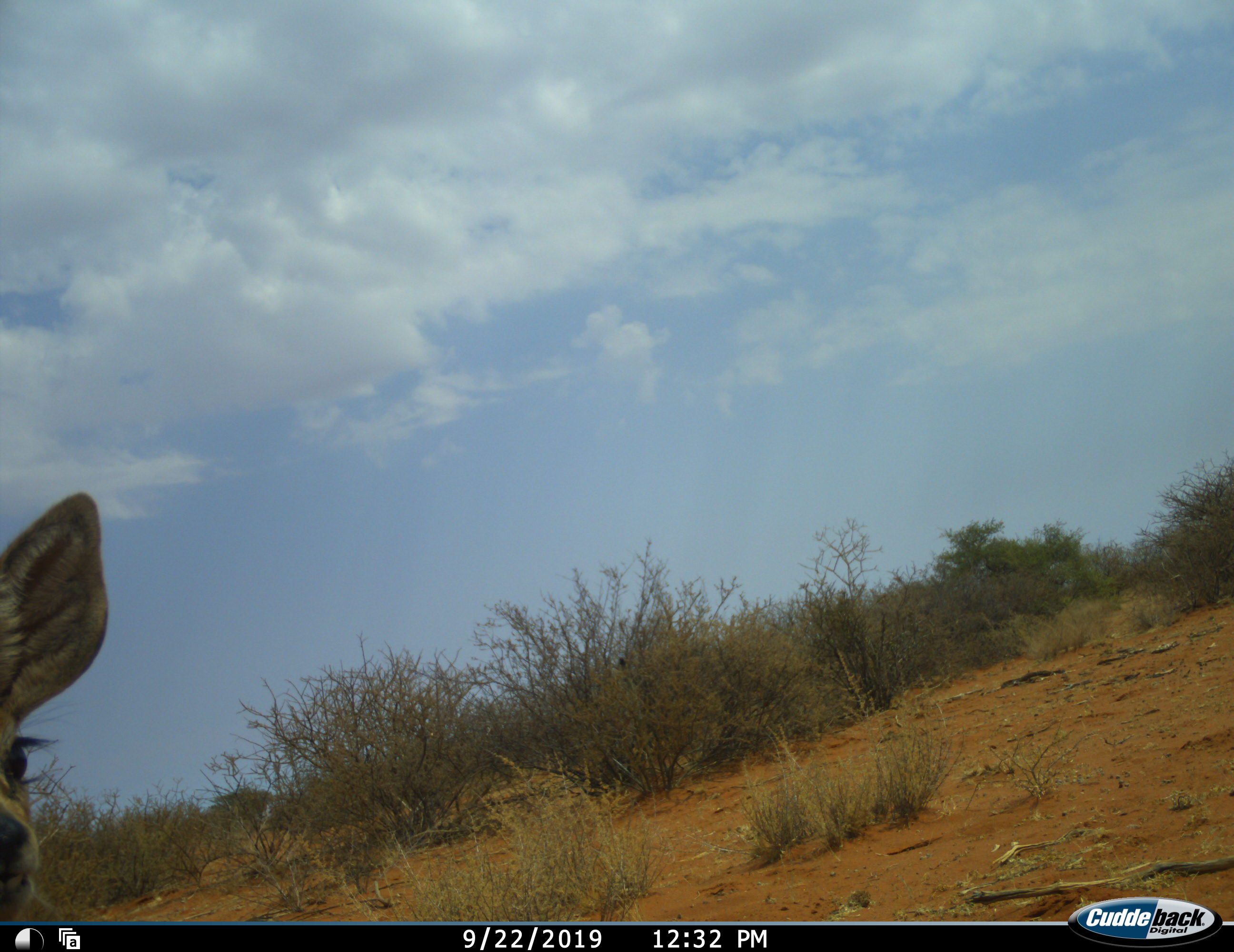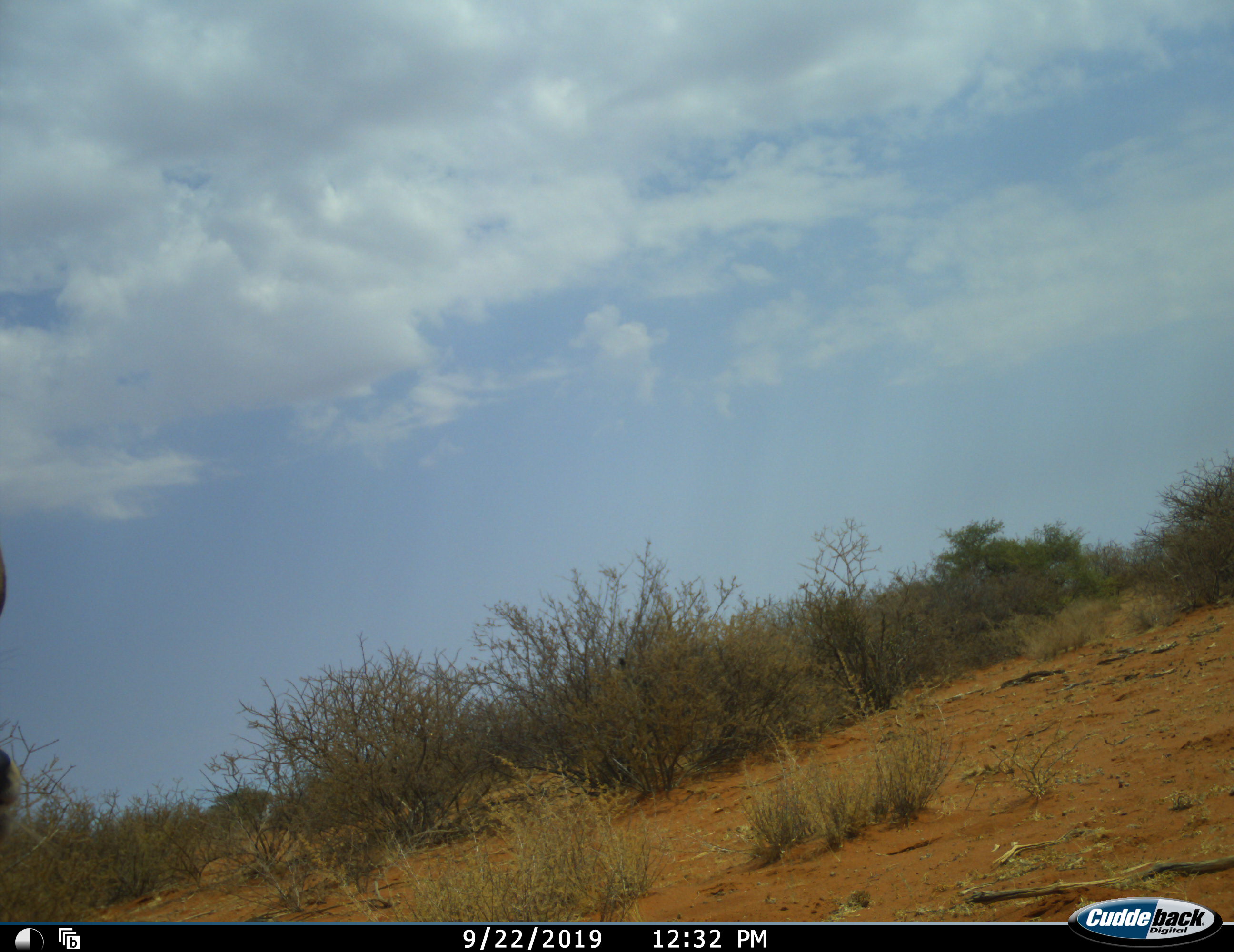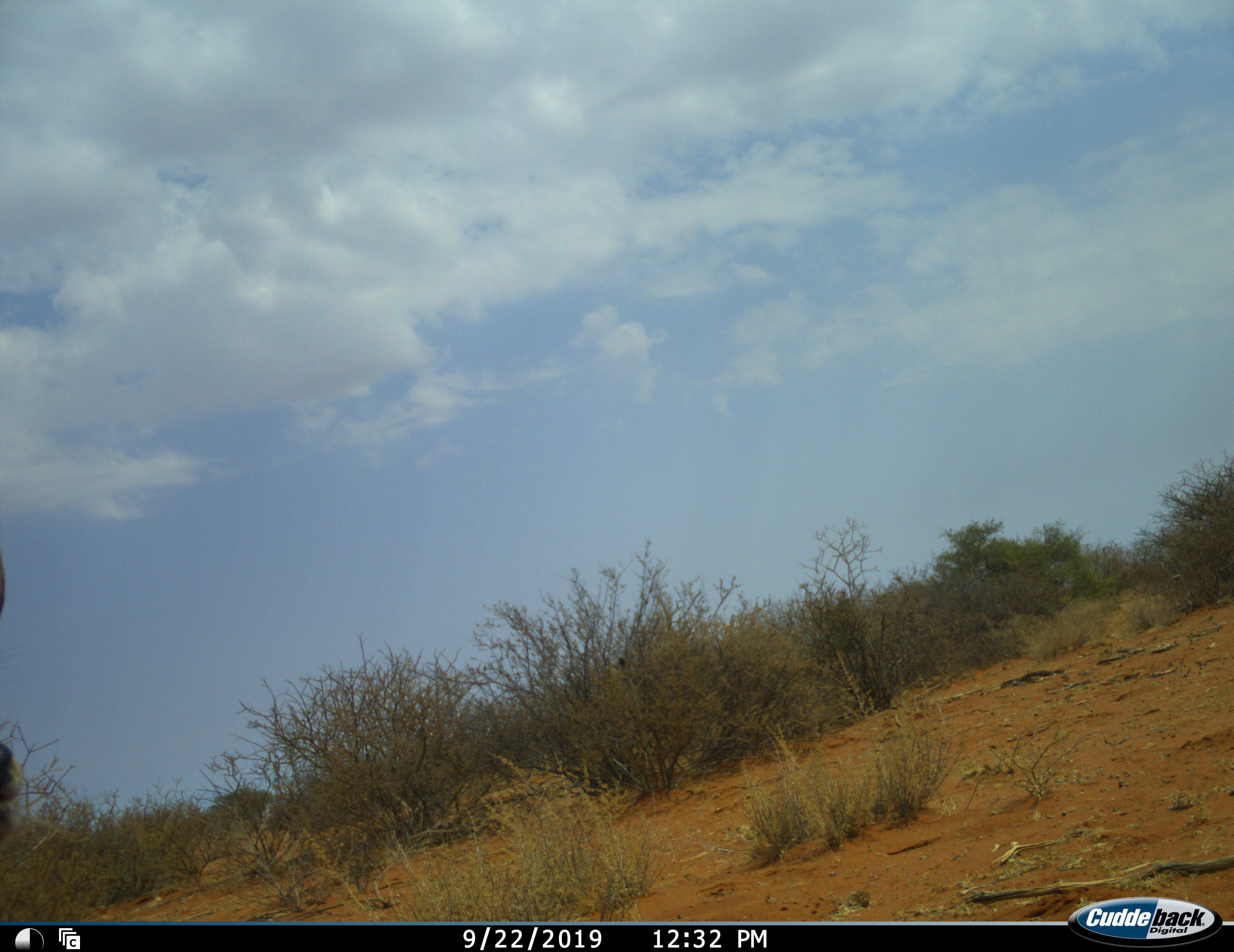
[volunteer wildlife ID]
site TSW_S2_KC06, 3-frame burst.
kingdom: Animalia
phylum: Chordata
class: Mammalia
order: Artiodactyla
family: Bovidae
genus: Raphicerus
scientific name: Raphicerus campestris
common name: steenbok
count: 1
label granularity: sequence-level